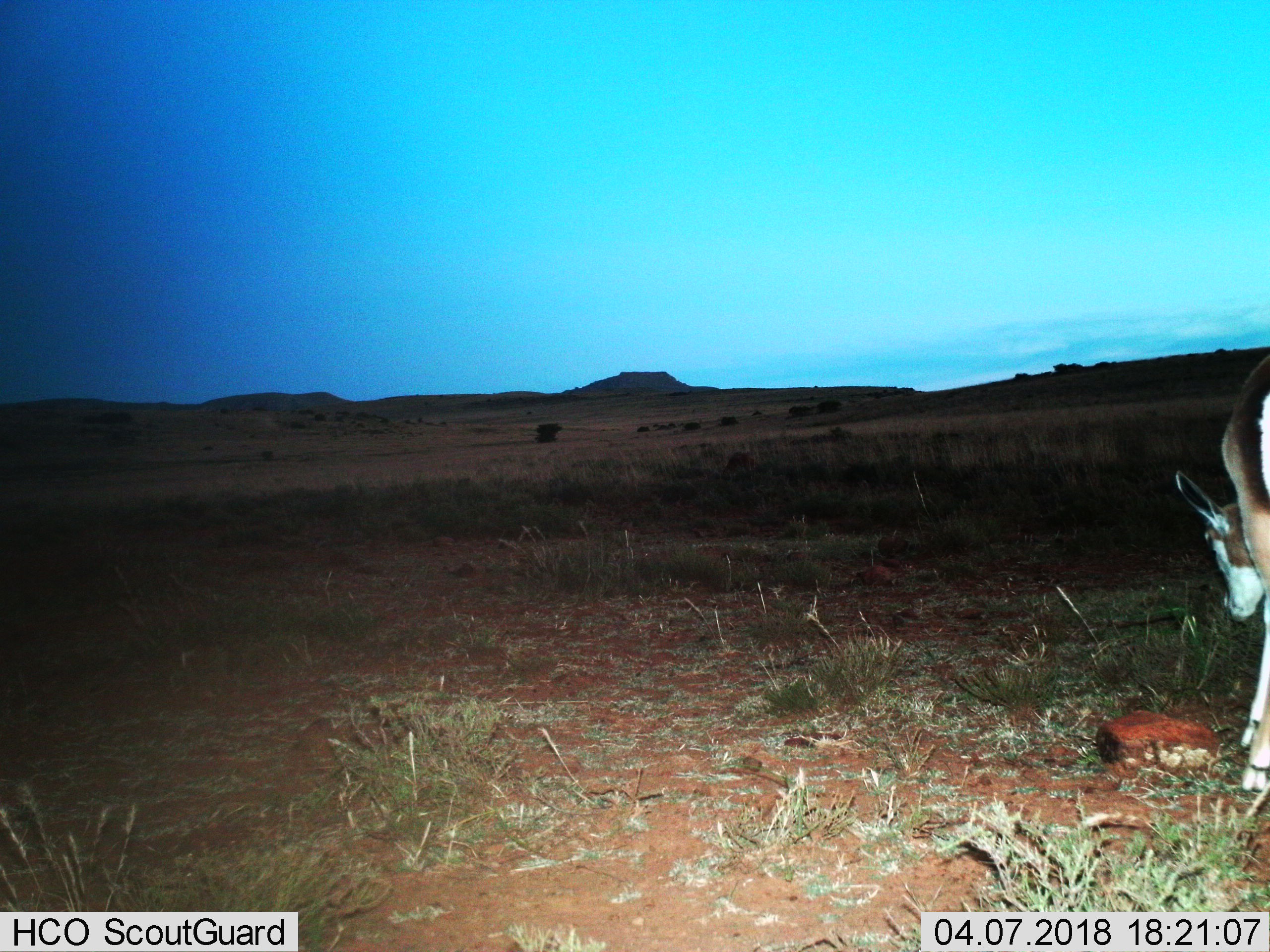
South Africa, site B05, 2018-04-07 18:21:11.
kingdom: Animalia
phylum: Chordata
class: Mammalia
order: Artiodactyla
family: Bovidae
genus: Antidorcas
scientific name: Antidorcas marsupialis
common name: springbok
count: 1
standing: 25%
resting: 0%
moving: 25%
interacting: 0%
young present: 0%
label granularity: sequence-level